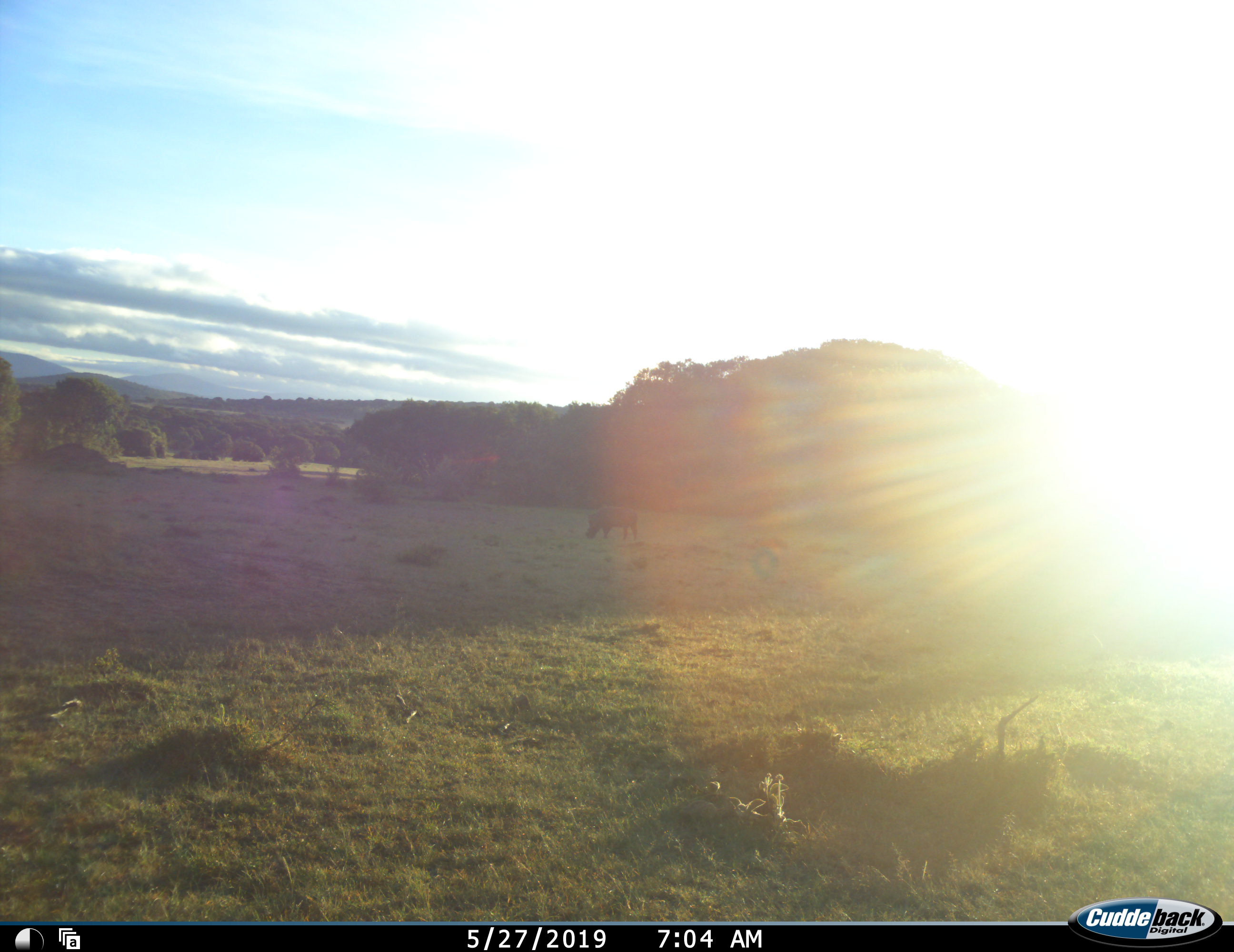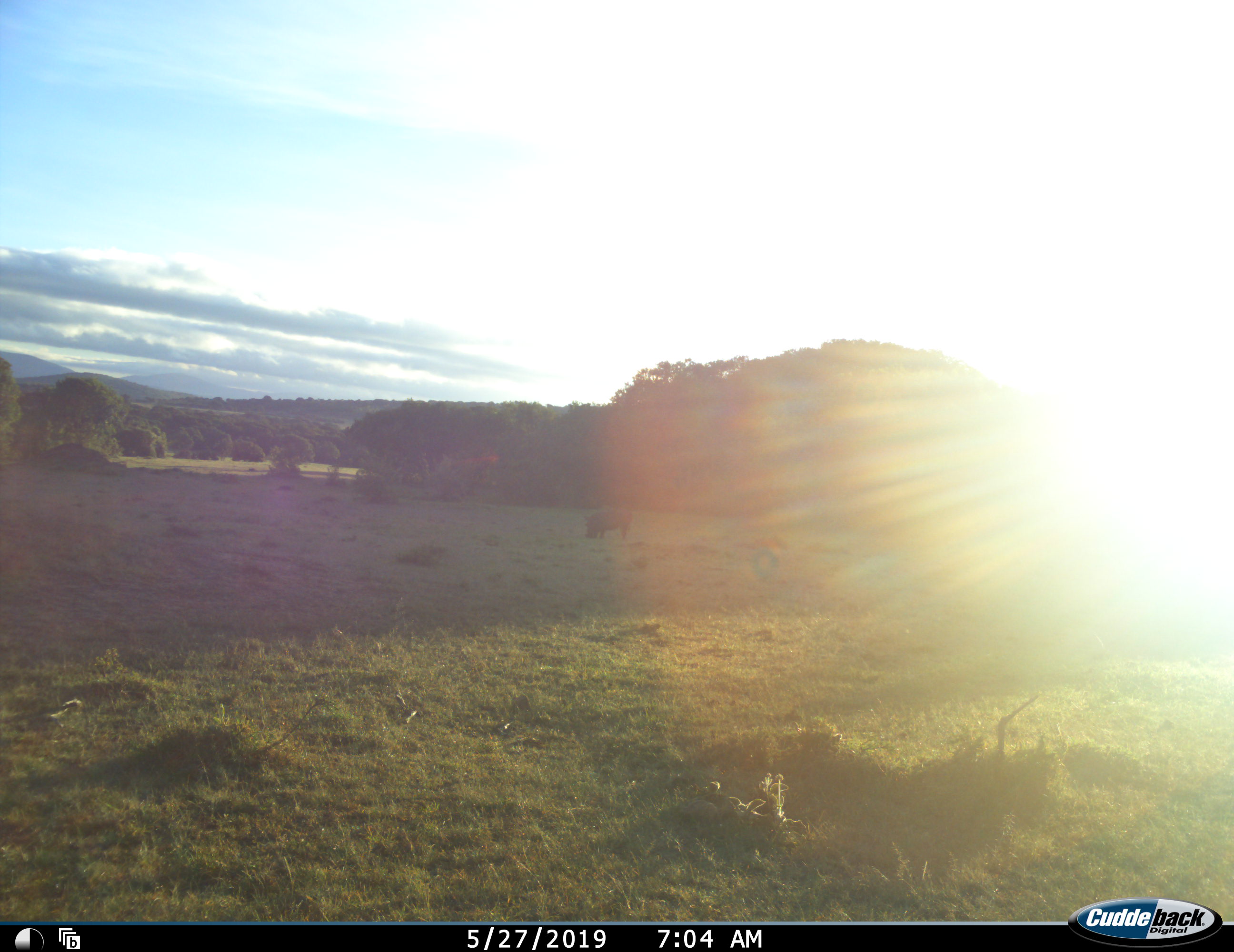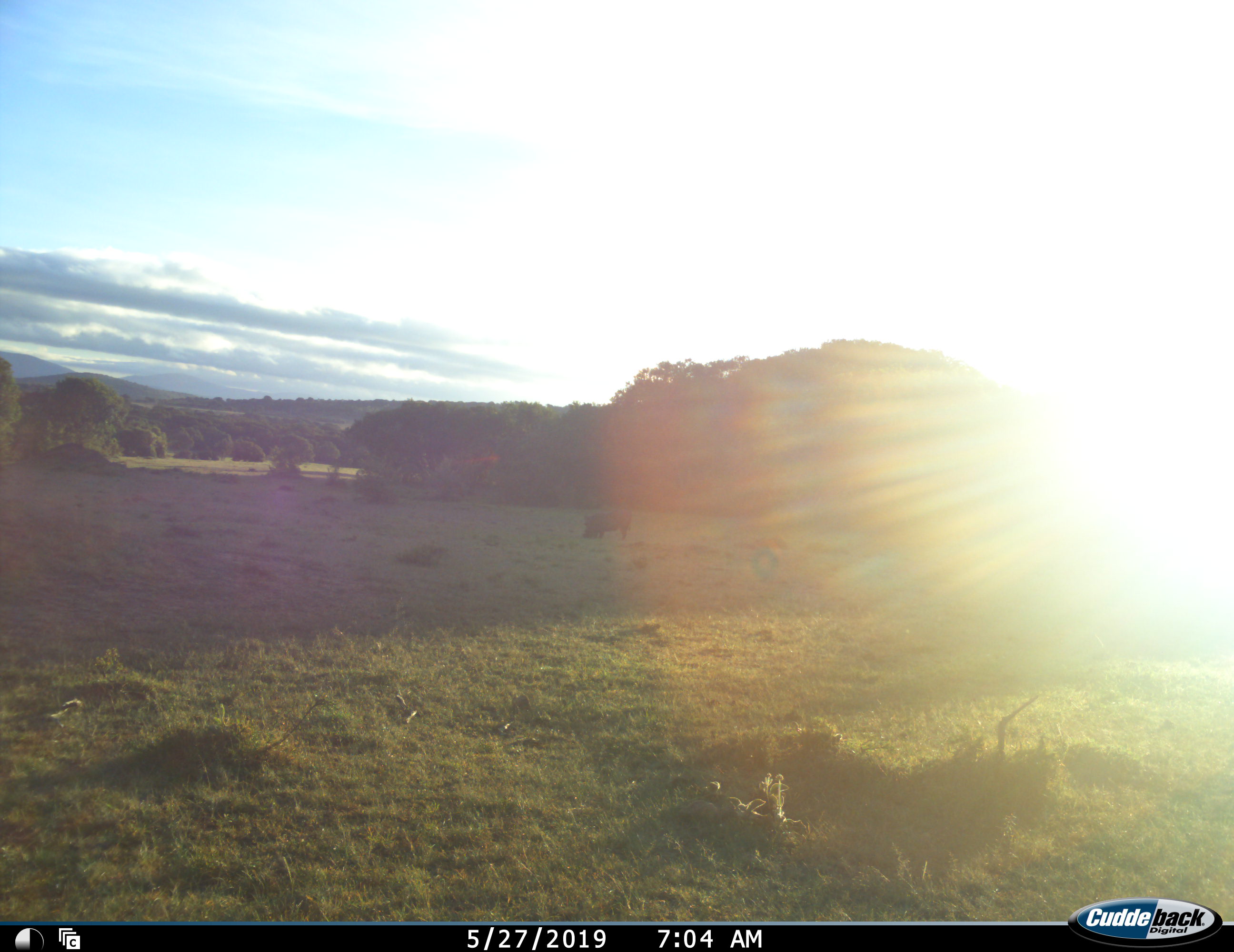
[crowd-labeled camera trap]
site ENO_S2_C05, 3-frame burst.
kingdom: Animalia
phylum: Chordata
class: Mammalia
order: Artiodactyla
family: Suidae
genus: Phacochoerus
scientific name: Phacochoerus africanus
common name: warthog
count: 1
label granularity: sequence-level